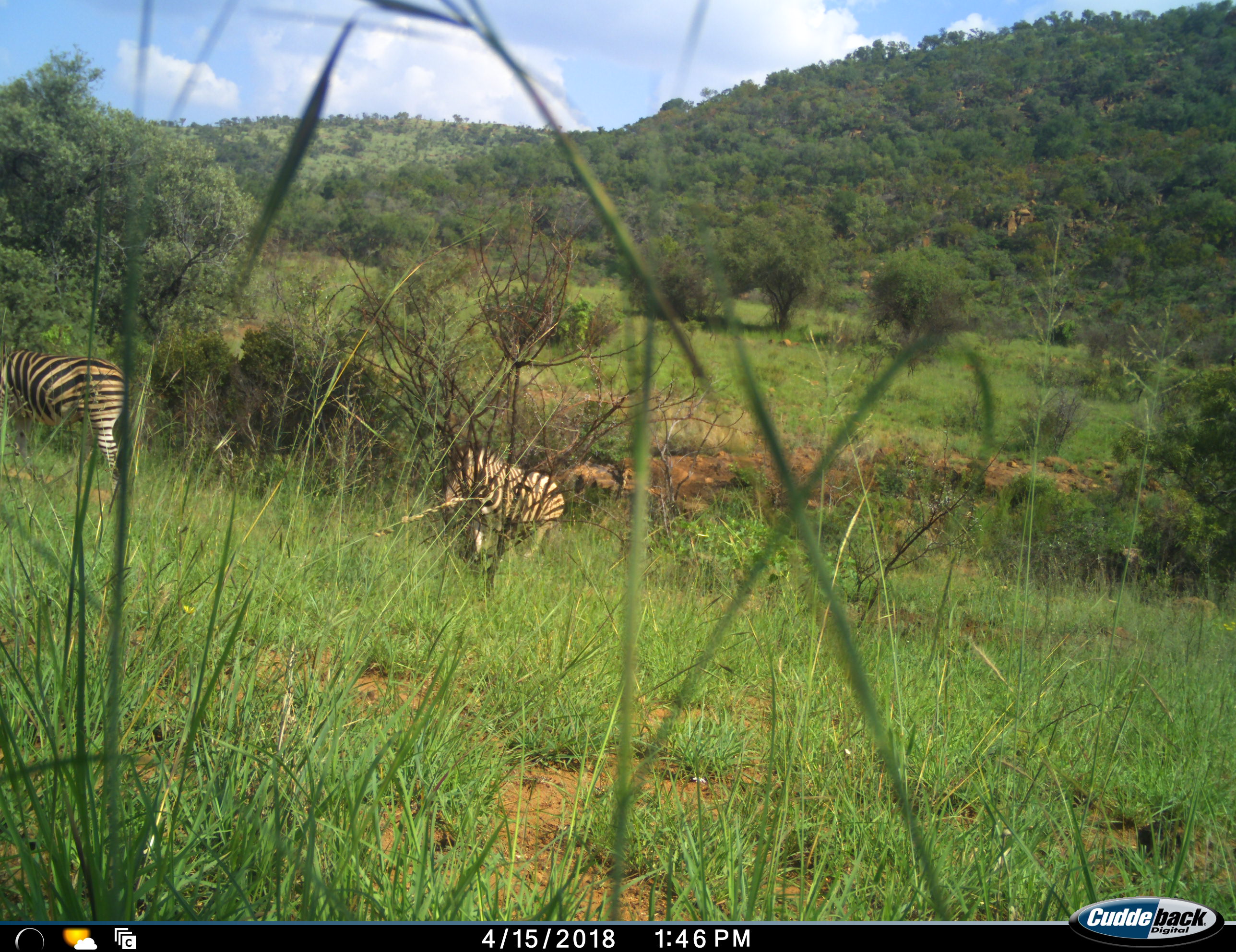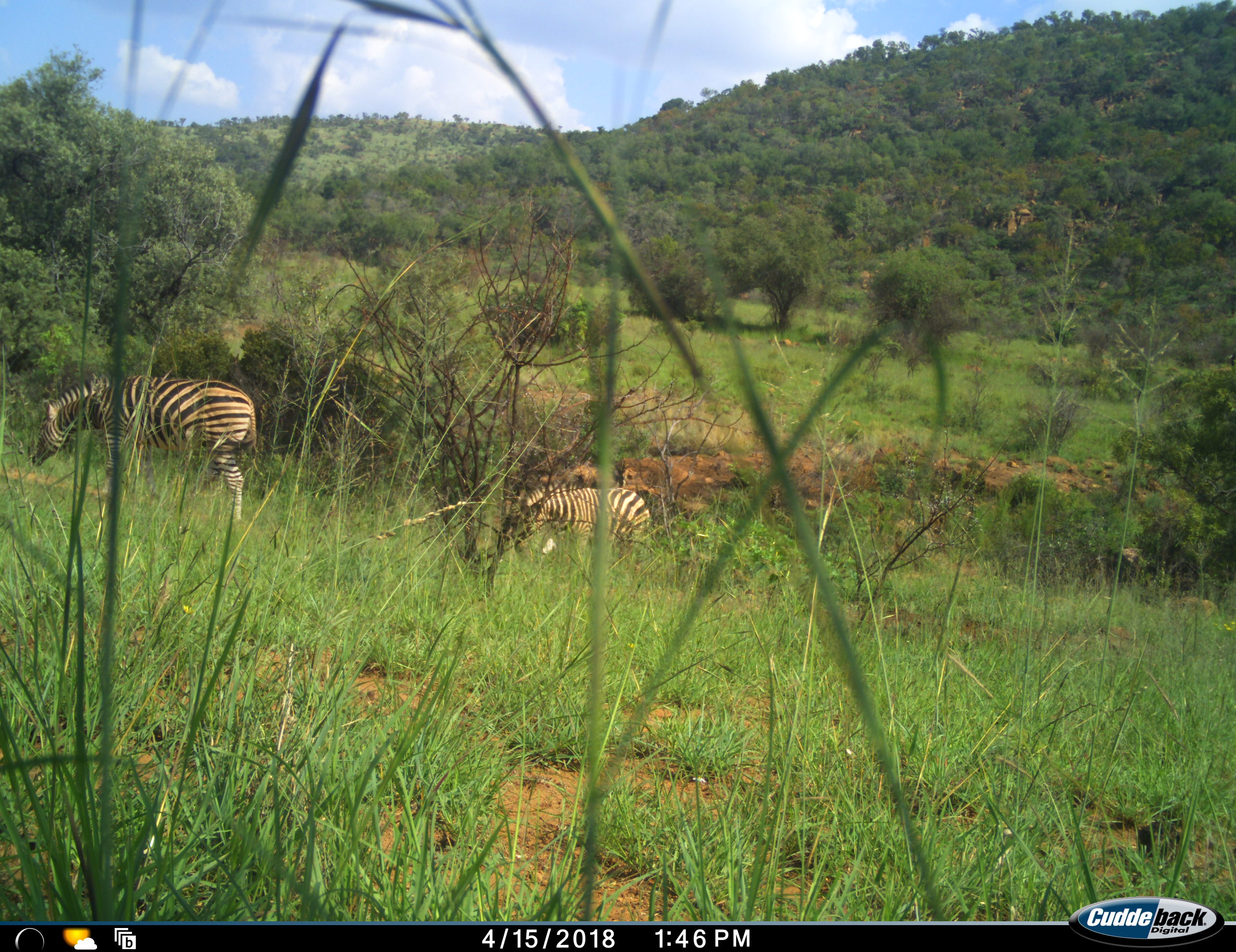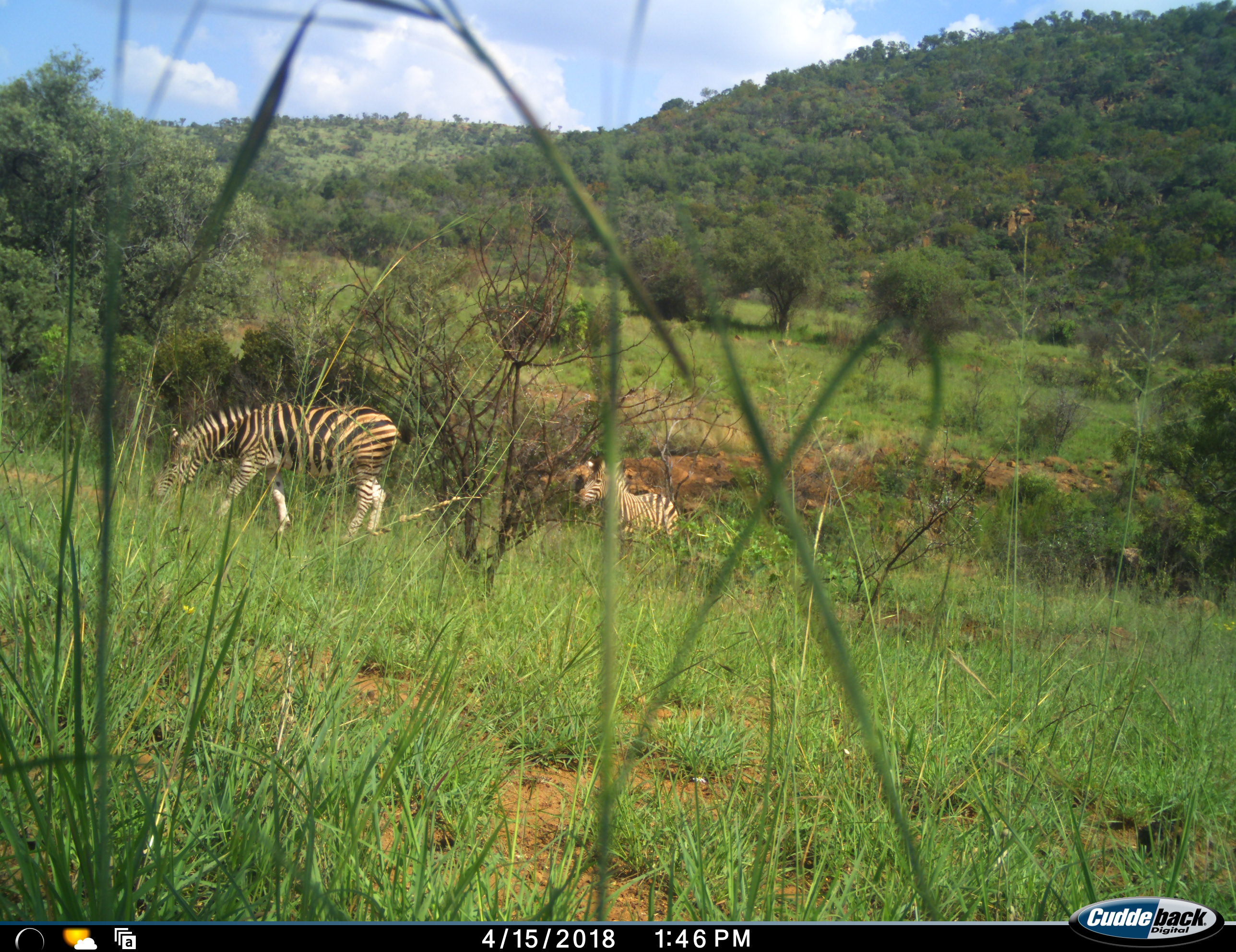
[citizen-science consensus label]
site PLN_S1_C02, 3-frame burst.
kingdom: Animalia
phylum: Chordata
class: Mammalia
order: Perissodactyla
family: Equidae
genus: Equus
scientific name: Equus quagga burchellii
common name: burchell's zebra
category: zebraburchells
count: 2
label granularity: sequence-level